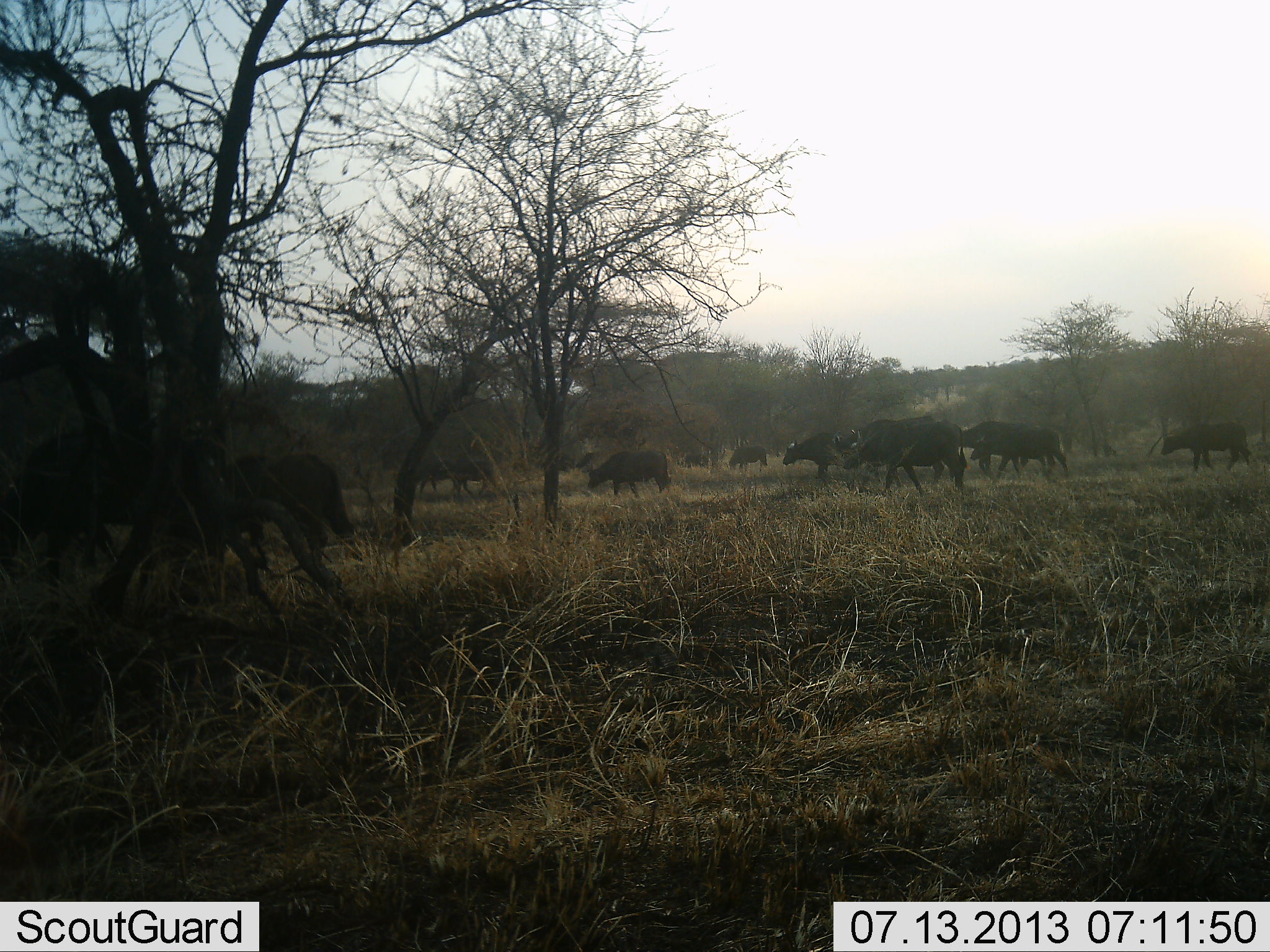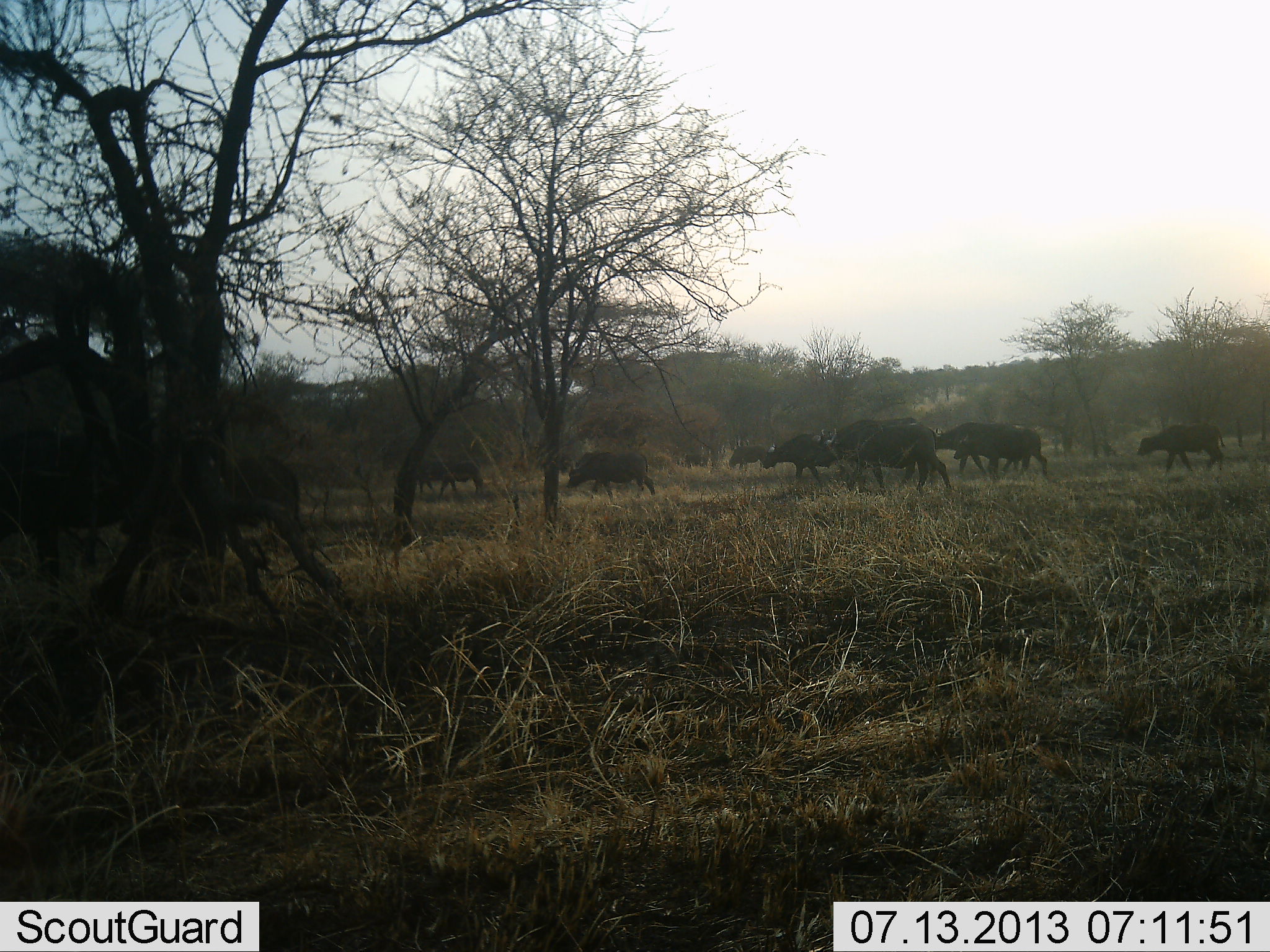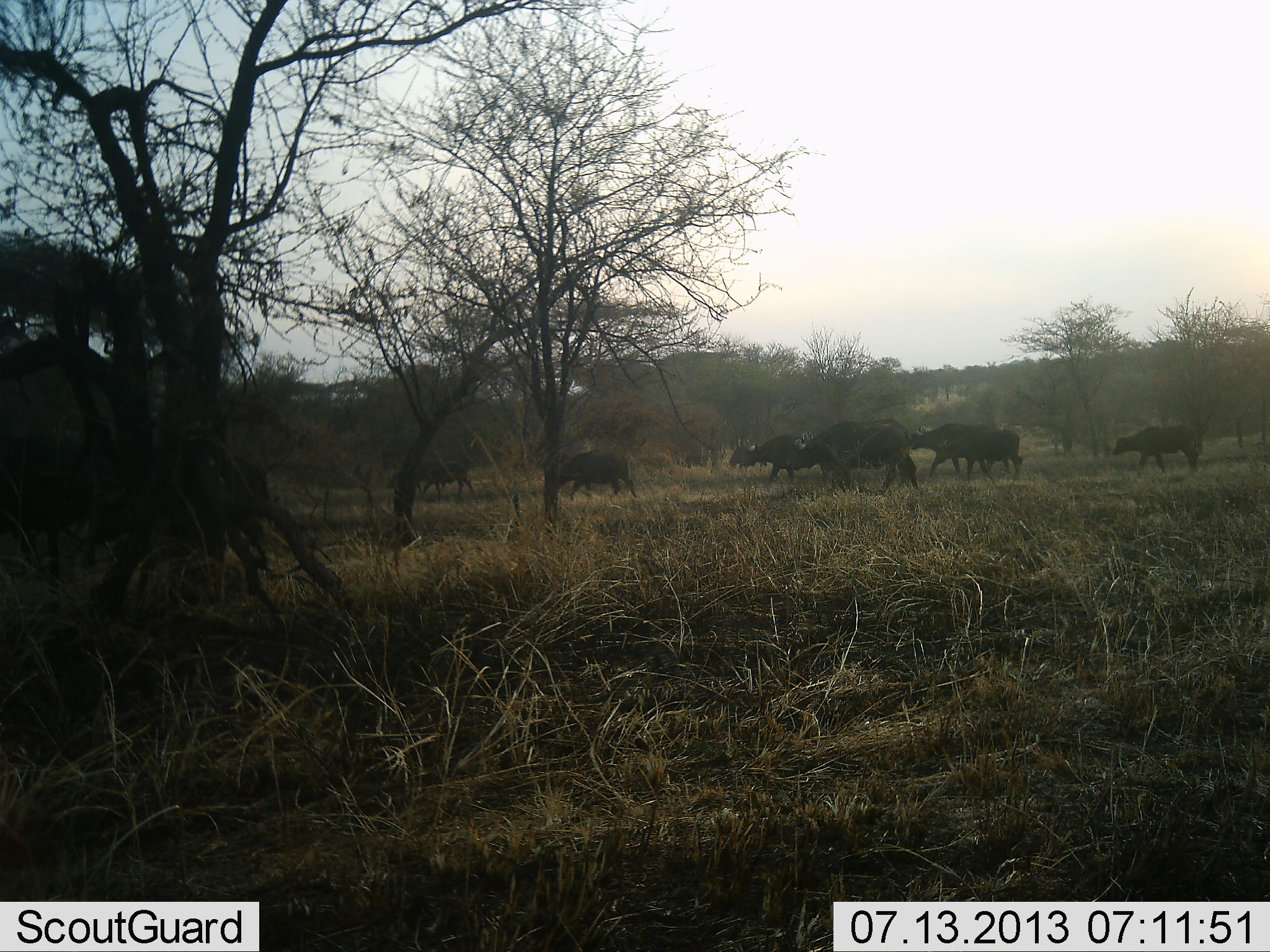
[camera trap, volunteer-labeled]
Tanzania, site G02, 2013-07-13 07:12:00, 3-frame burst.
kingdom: Animalia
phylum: Chordata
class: Mammalia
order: Artiodactyla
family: Bovidae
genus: Syncerus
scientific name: Syncerus caffer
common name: cape buffalo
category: buffalo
Buffalo (cape buffalo) (Syncerus caffer), count 11-50. Behavior (volunteer vote fractions): standing 0%, resting 0%, moving 100%, interacting 0%. Young present (vote fraction): 10%. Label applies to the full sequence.